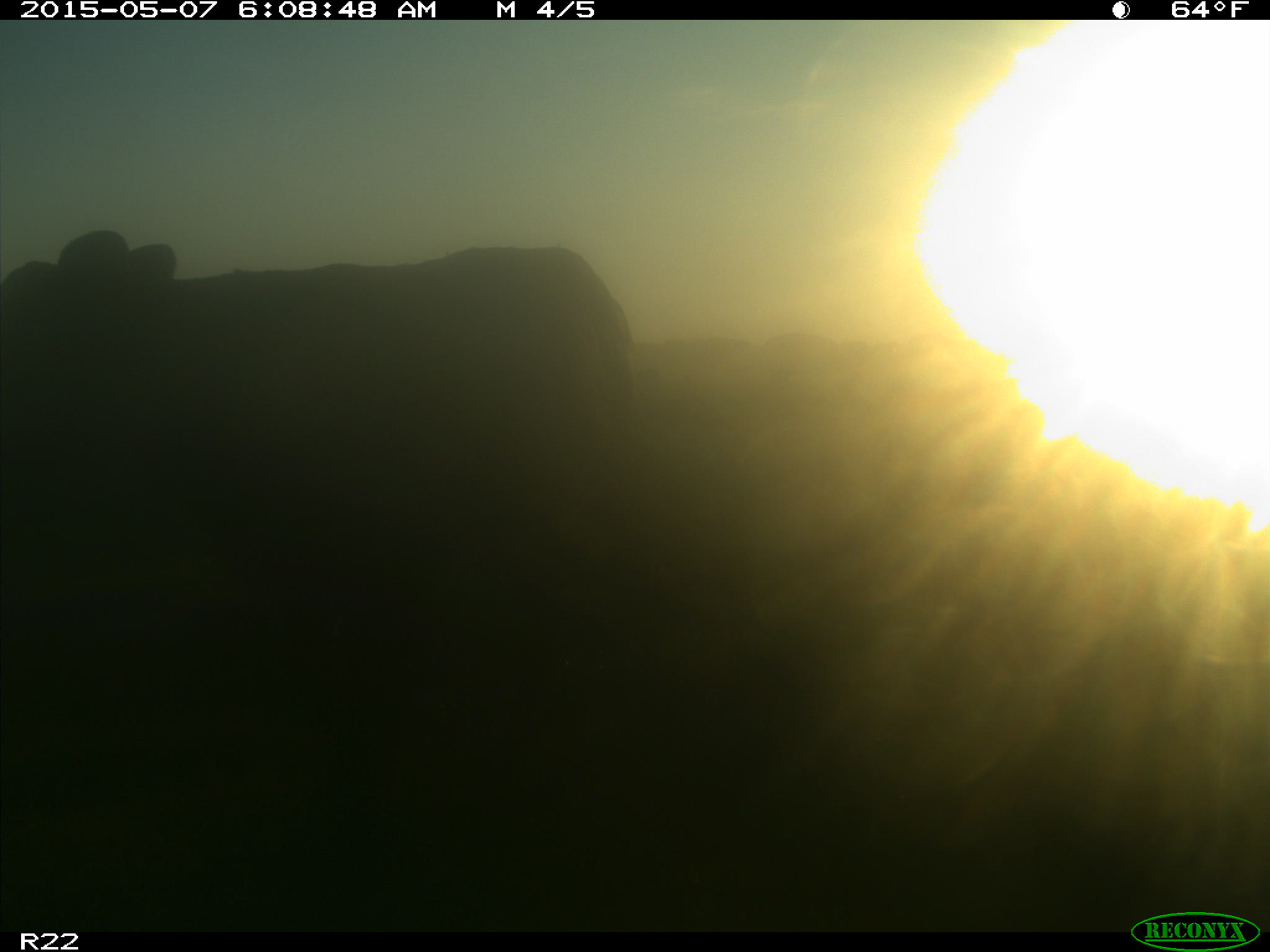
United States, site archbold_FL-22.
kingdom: Animalia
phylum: Chordata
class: Mammalia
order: Artiodactyla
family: Bovidae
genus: Bos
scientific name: Bos taurus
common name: domestic cow